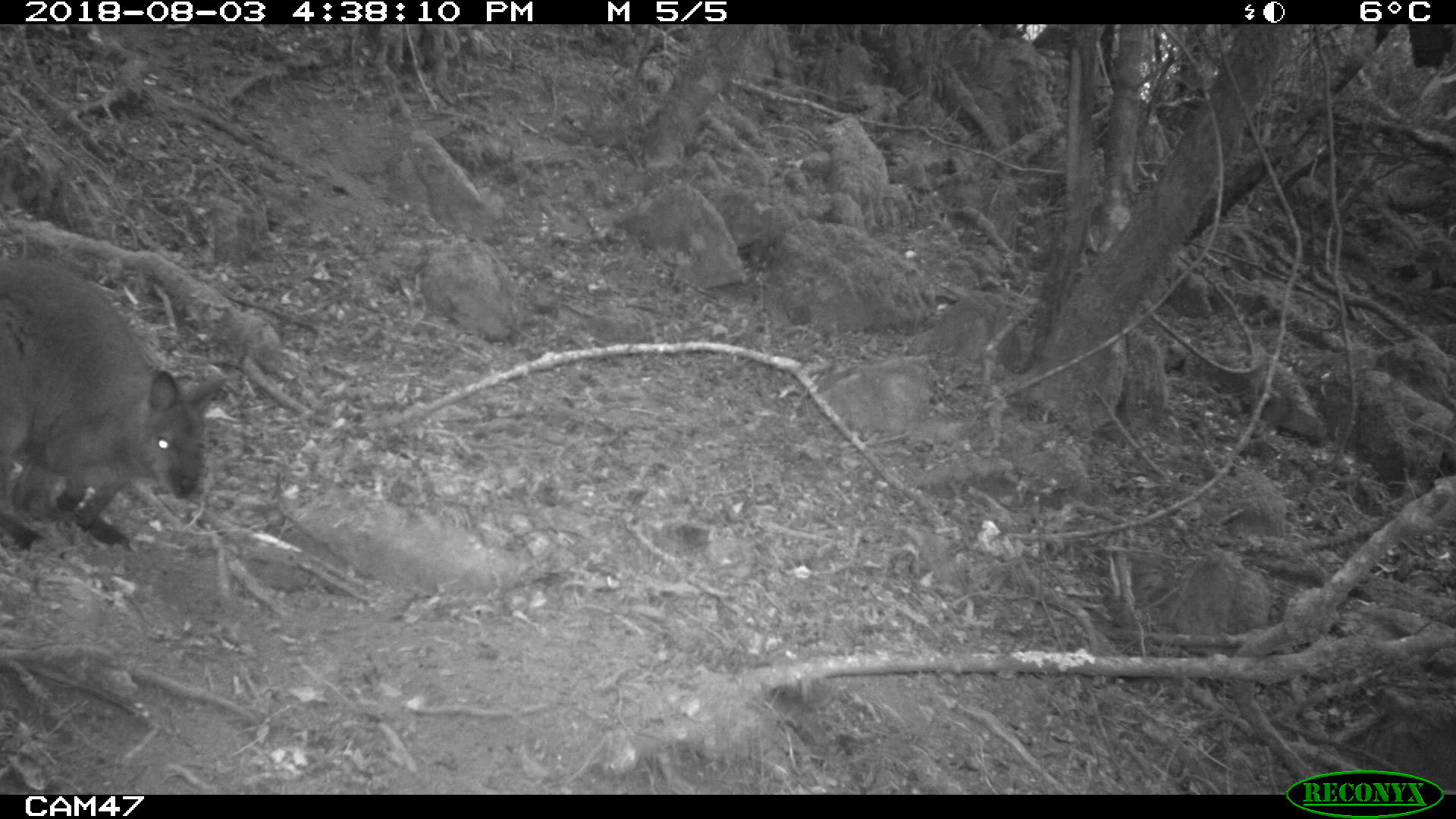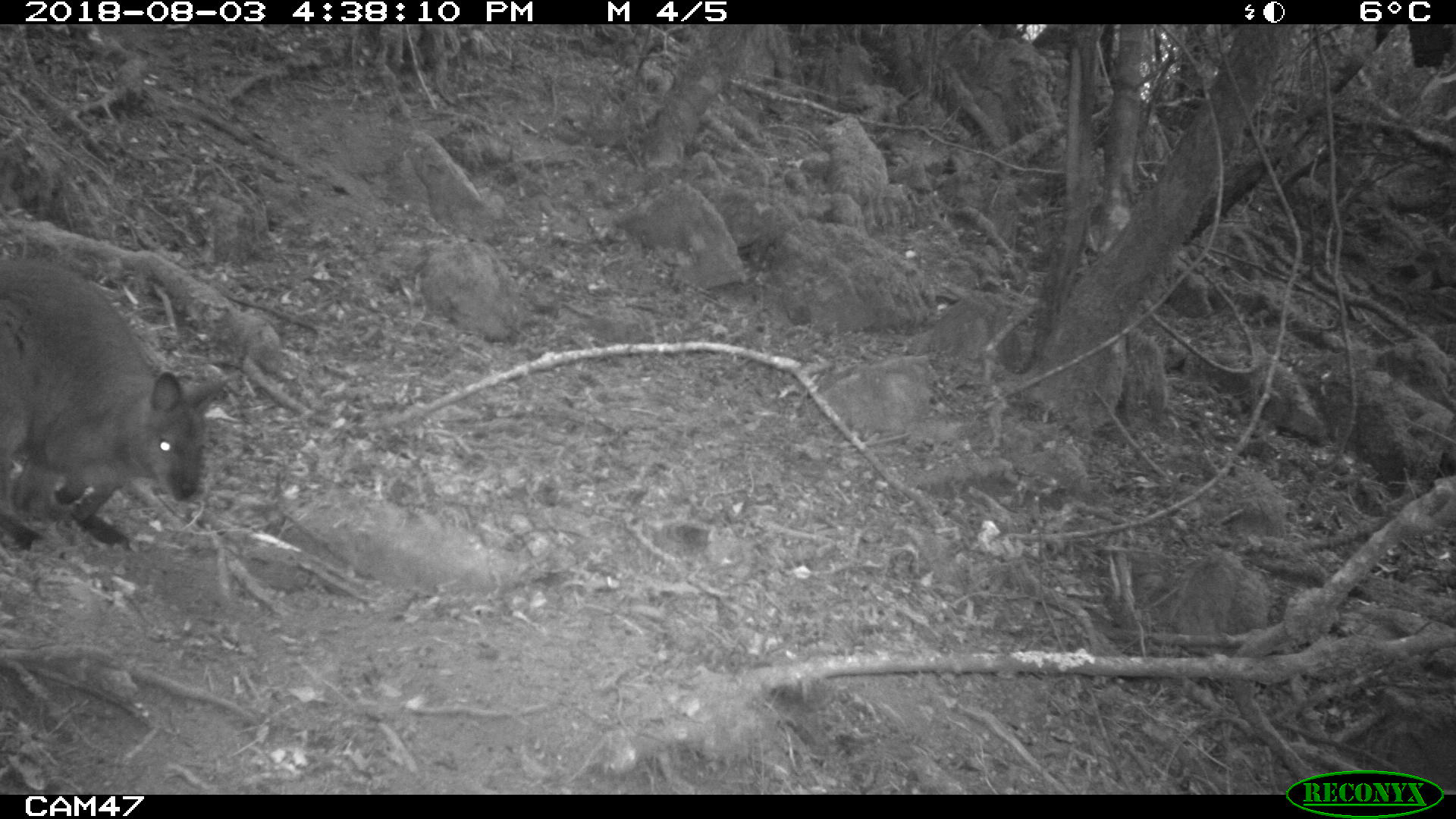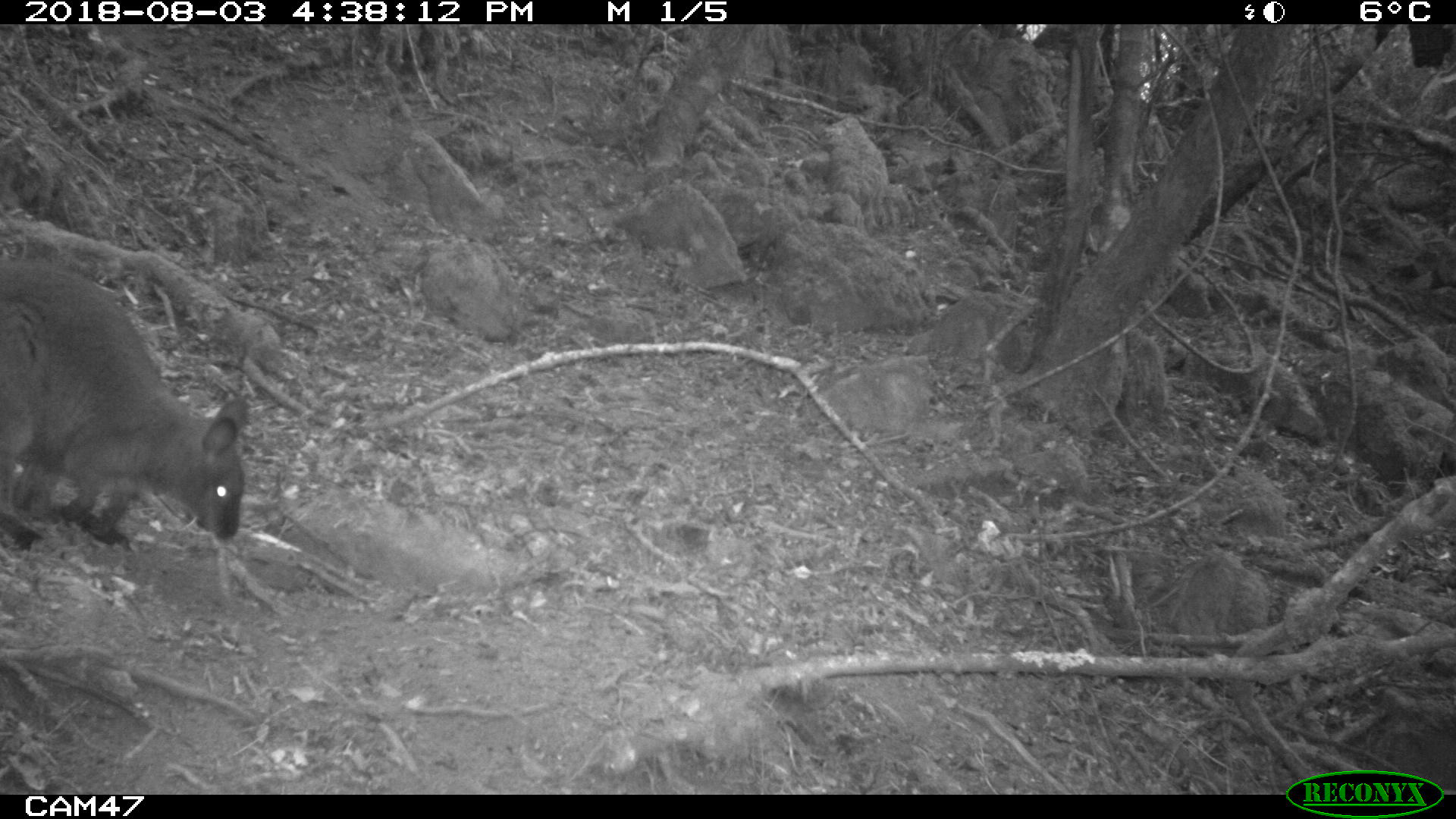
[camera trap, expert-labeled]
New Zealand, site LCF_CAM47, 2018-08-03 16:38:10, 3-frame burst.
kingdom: Animalia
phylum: Chordata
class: Mammalia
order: Diprotodontia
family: Macropodidae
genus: Notamacropus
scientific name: Notamacropus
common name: wallaby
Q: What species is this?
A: Wallaby (Notamacropus).